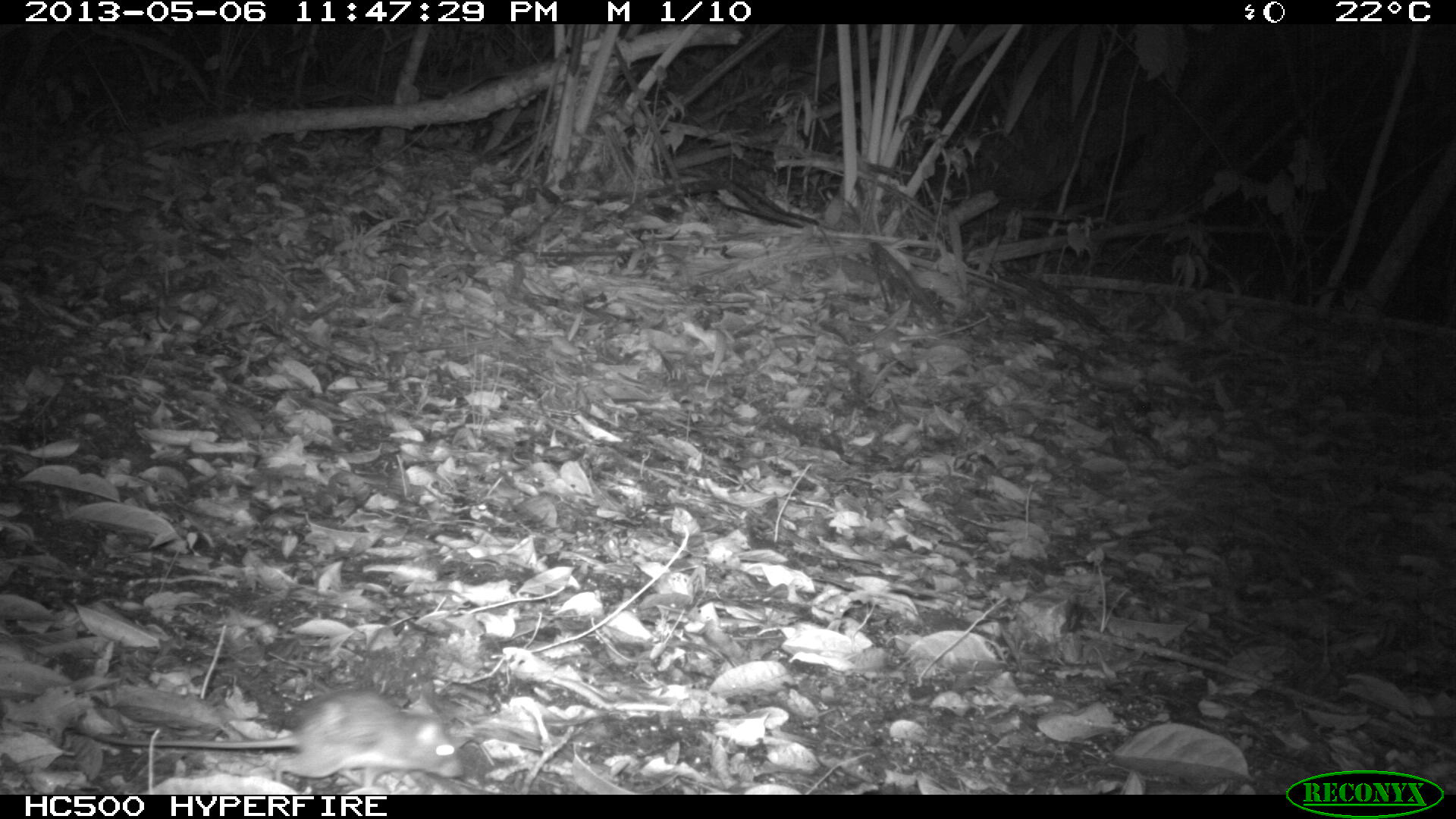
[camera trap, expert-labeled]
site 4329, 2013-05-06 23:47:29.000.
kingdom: Animalia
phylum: Chordata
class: Mammalia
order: Rodentia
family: Cricetidae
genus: Peromyscus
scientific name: Peromyscus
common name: deermice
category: peromyscus sp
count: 1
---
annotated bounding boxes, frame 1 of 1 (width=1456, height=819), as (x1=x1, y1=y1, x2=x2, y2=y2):
peromyscus sp: (x1=88, y1=688, x2=465, y2=795)